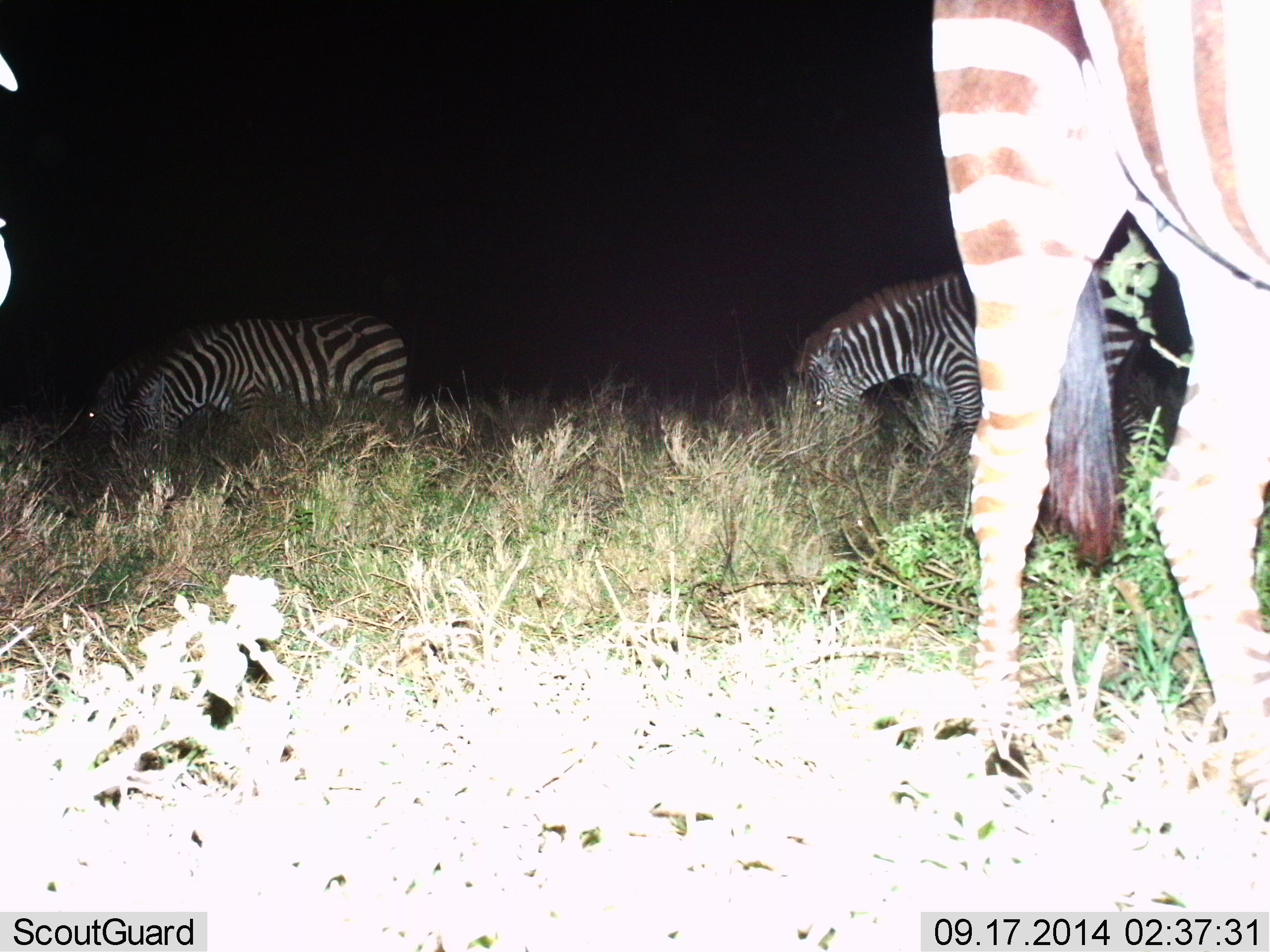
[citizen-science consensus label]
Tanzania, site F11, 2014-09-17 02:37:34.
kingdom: Animalia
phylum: Chordata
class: Mammalia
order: Perissodactyla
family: Equidae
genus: Equus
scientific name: Equus quagga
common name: plains zebra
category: zebra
Zebra (plains zebra) (Equus quagga), count 4. Behavior (volunteer vote fractions): standing 40%, resting 0%, moving 10%, interacting 0%. Young present (vote fraction): 0%. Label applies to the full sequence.